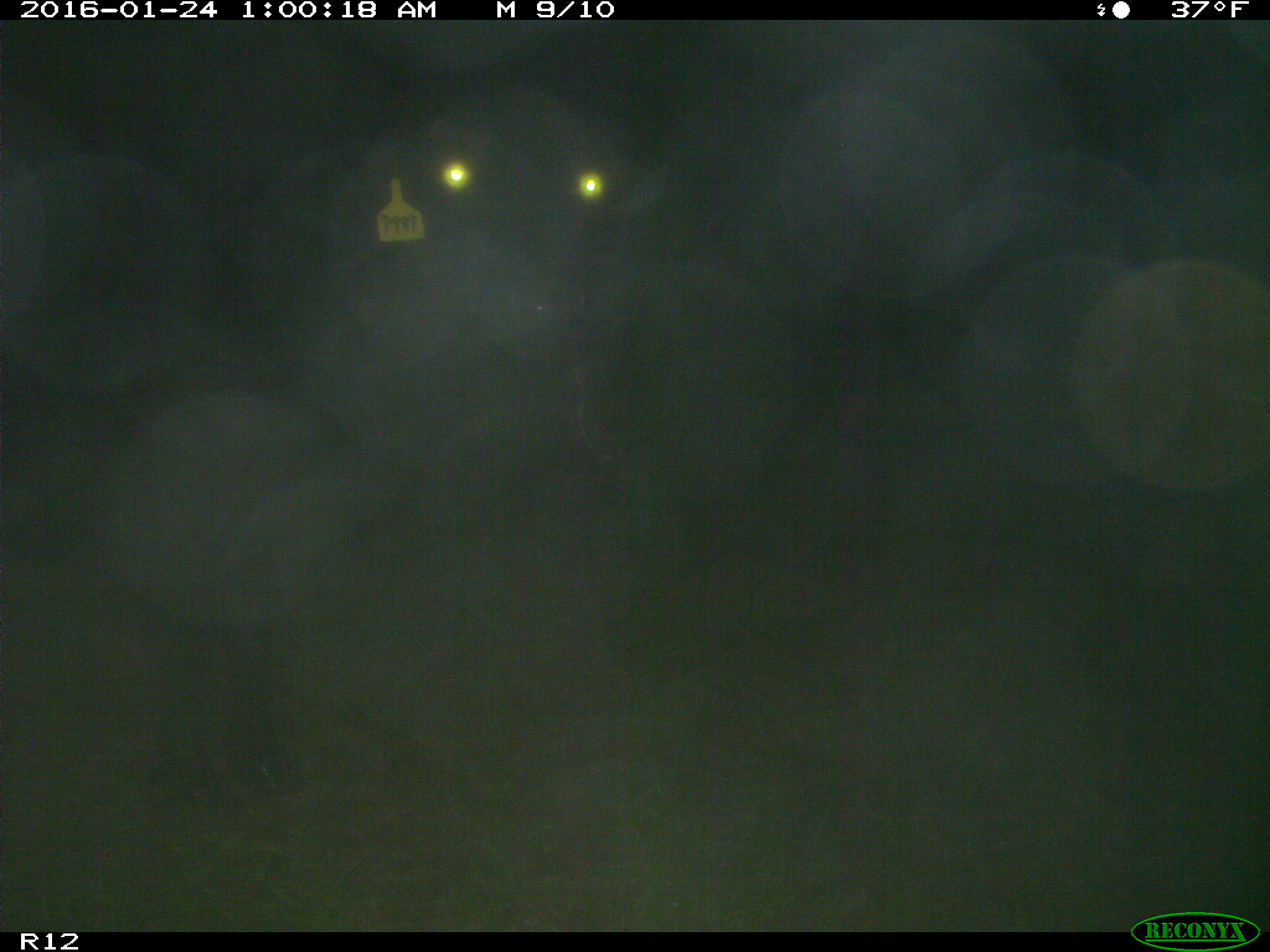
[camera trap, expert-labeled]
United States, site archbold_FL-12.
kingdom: Animalia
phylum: Chordata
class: Mammalia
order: Artiodactyla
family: Bovidae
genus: Bos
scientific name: Bos taurus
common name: domestic cow